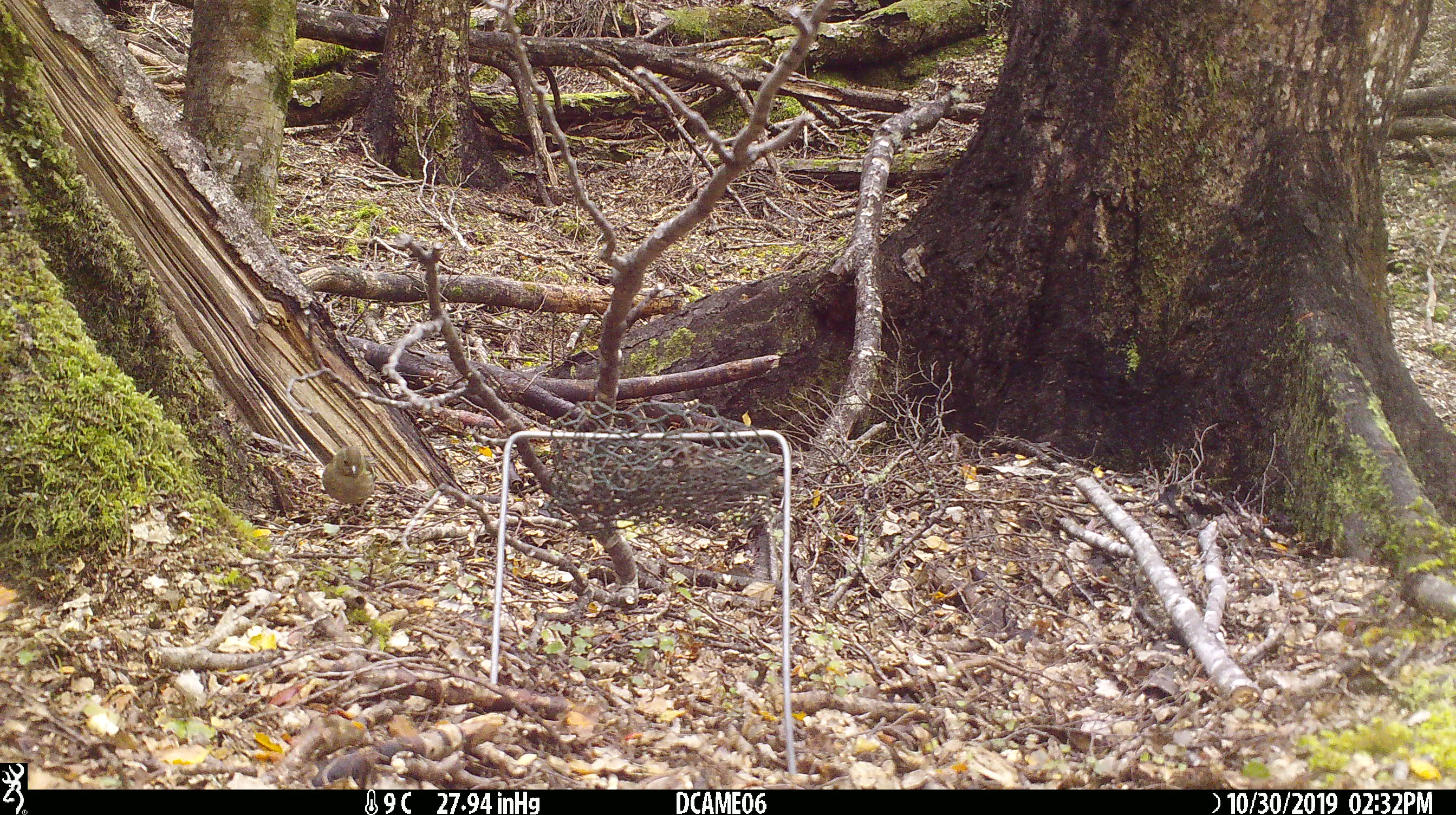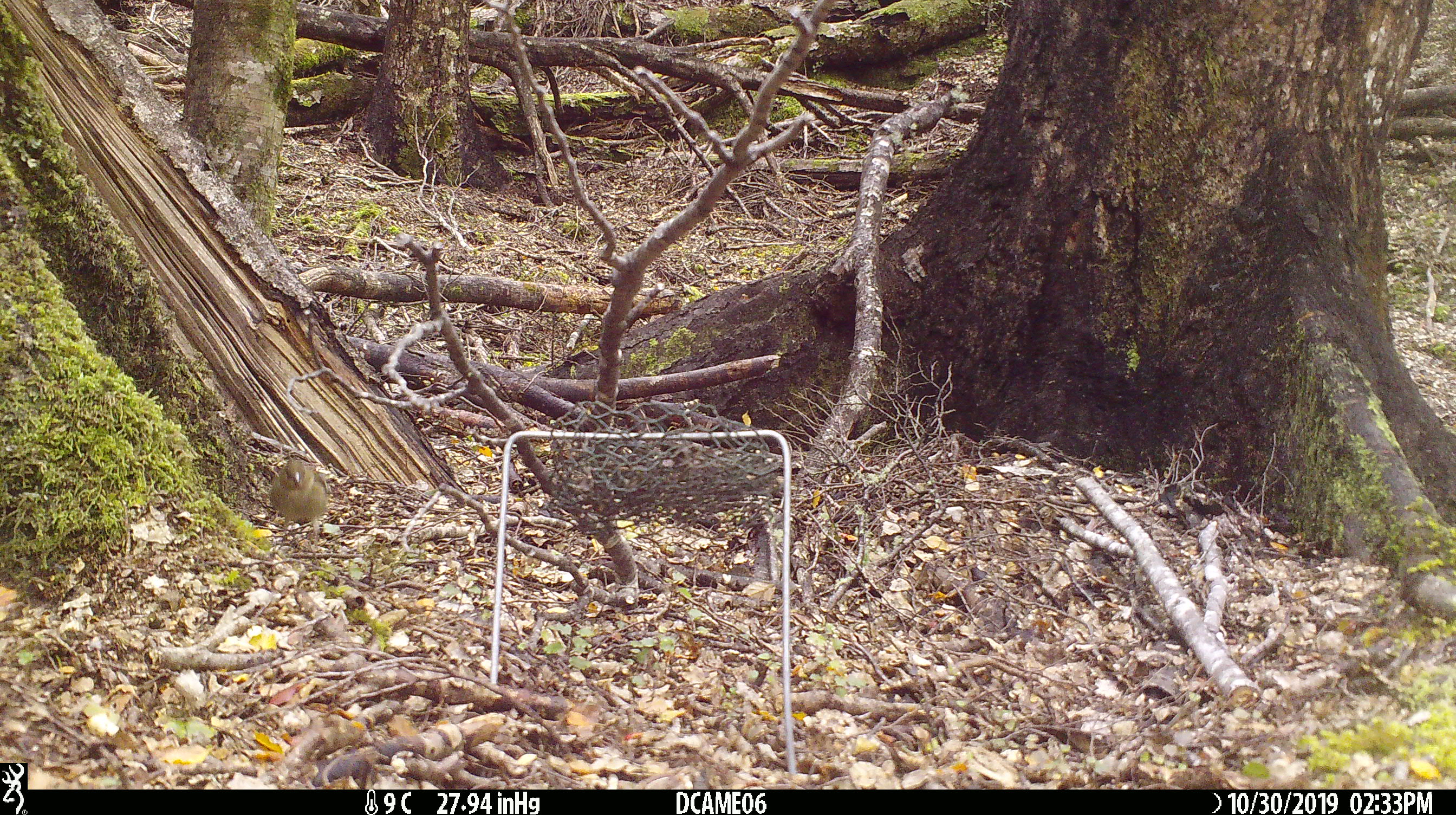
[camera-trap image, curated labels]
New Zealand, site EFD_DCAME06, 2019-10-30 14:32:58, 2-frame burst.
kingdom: Animalia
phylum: Chordata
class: Aves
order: Passeriformes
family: Fringillidae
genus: Fringilla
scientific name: Fringilla coelebs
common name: common chaffinch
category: chaffinch